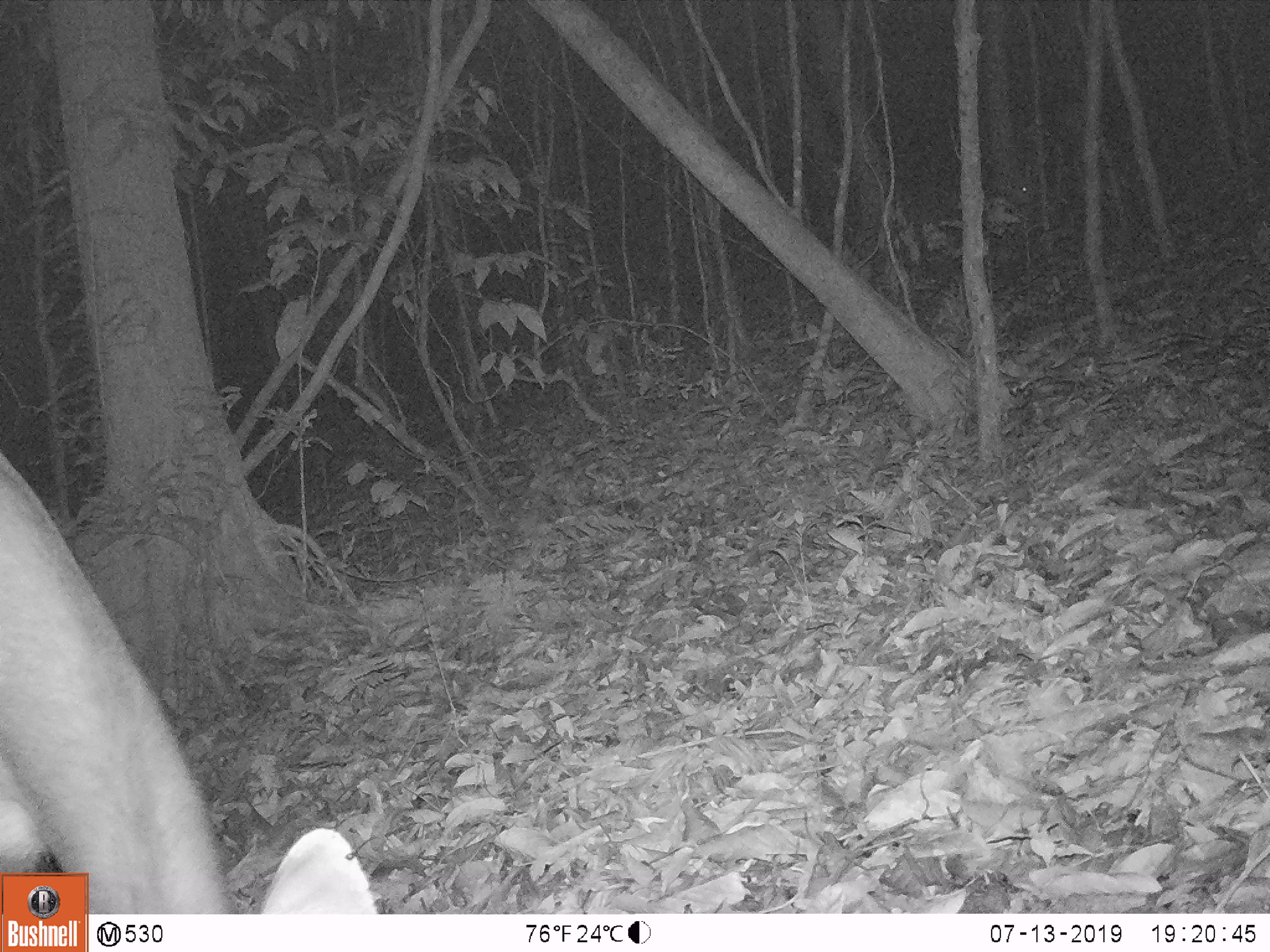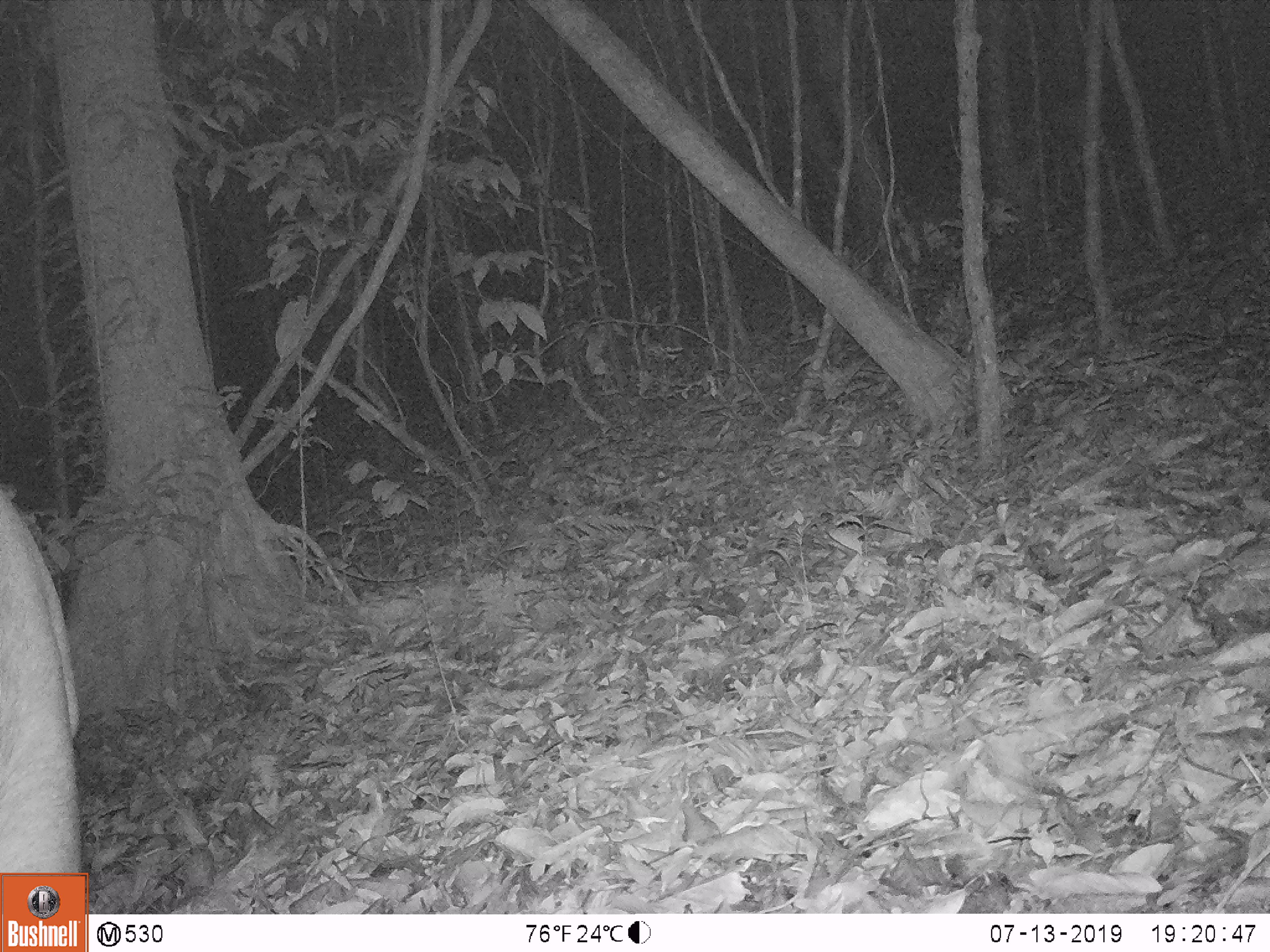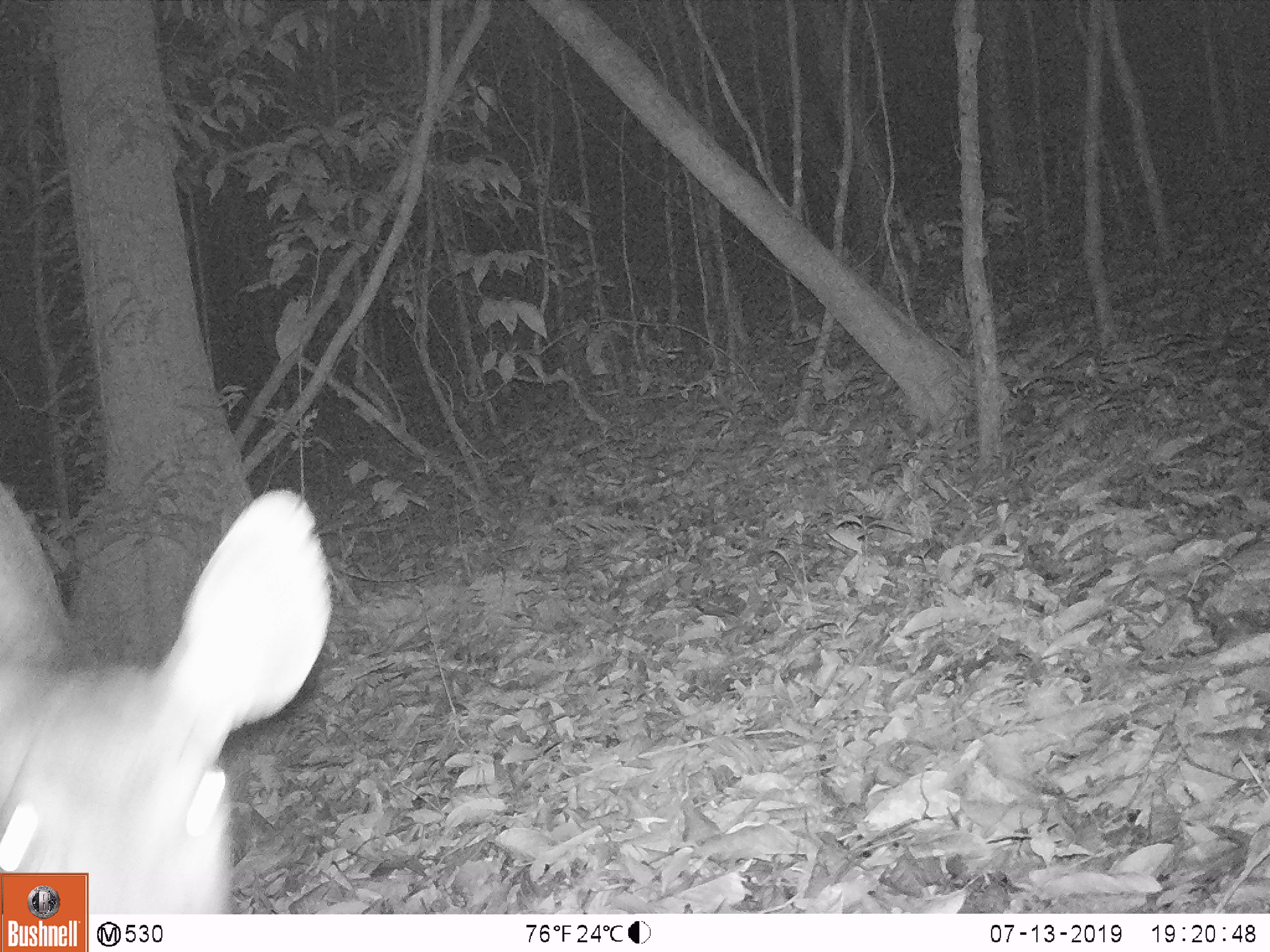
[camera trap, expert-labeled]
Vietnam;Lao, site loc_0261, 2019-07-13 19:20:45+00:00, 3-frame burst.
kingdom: Animalia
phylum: Chordata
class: Mammalia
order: Artiodactyla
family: Cervidae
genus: Rusa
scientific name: Rusa unicolor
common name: sambar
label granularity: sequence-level